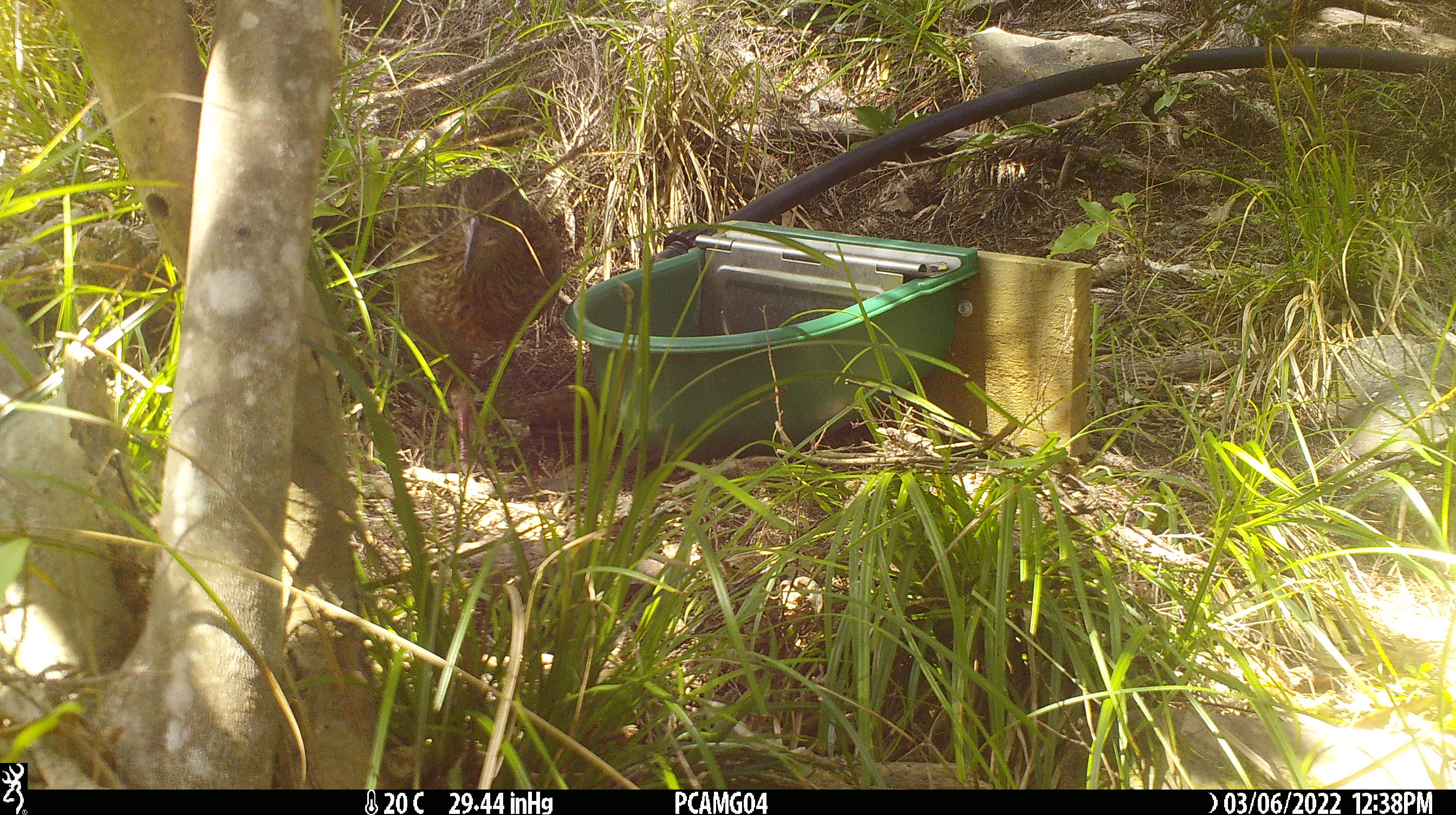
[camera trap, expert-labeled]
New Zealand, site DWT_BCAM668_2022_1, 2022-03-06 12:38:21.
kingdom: Animalia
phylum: Chordata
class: Aves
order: Gruiformes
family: Rallidae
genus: Gallirallus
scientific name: Gallirallus australis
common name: weka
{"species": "weka (Gallirallus australis)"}